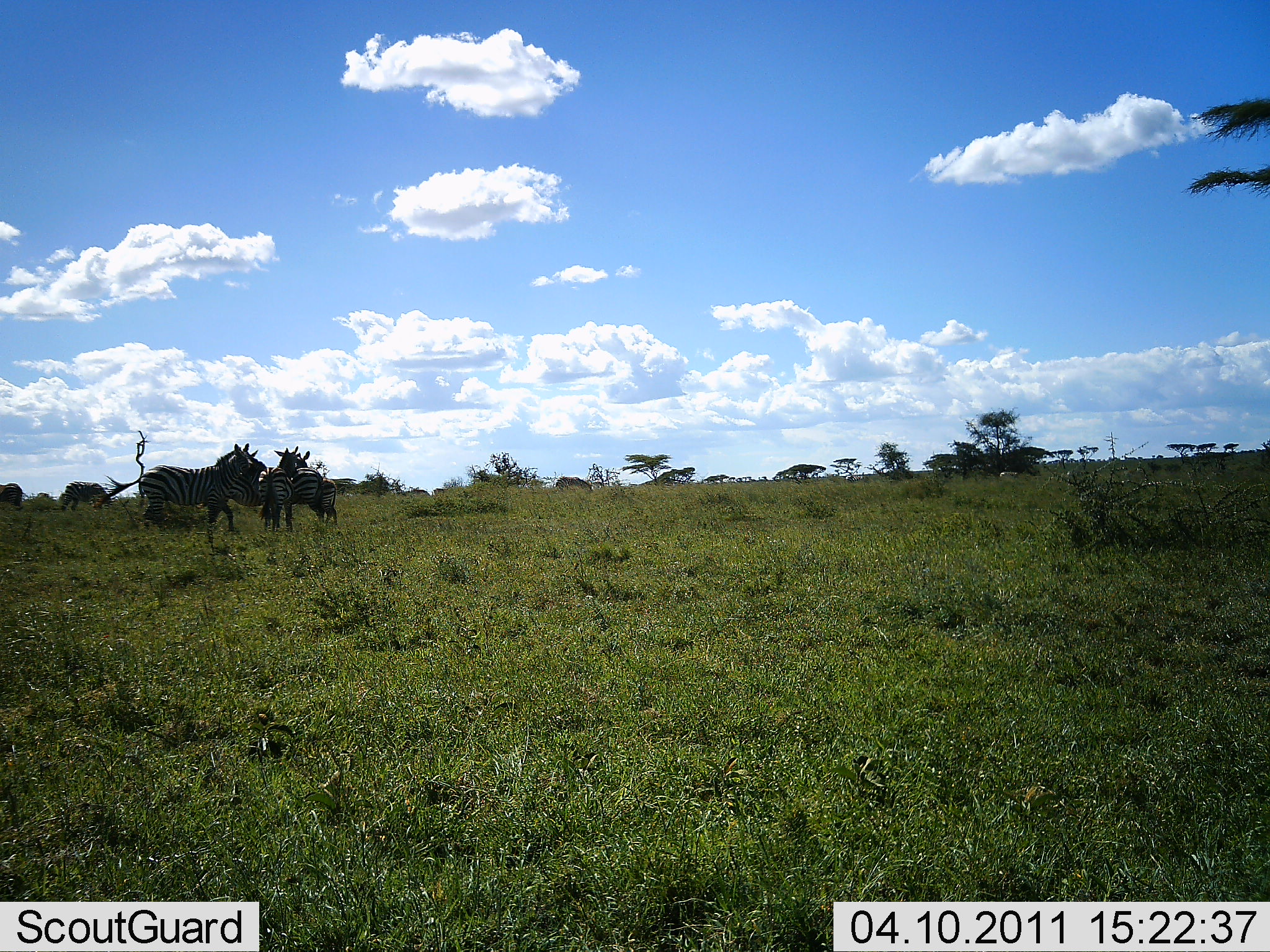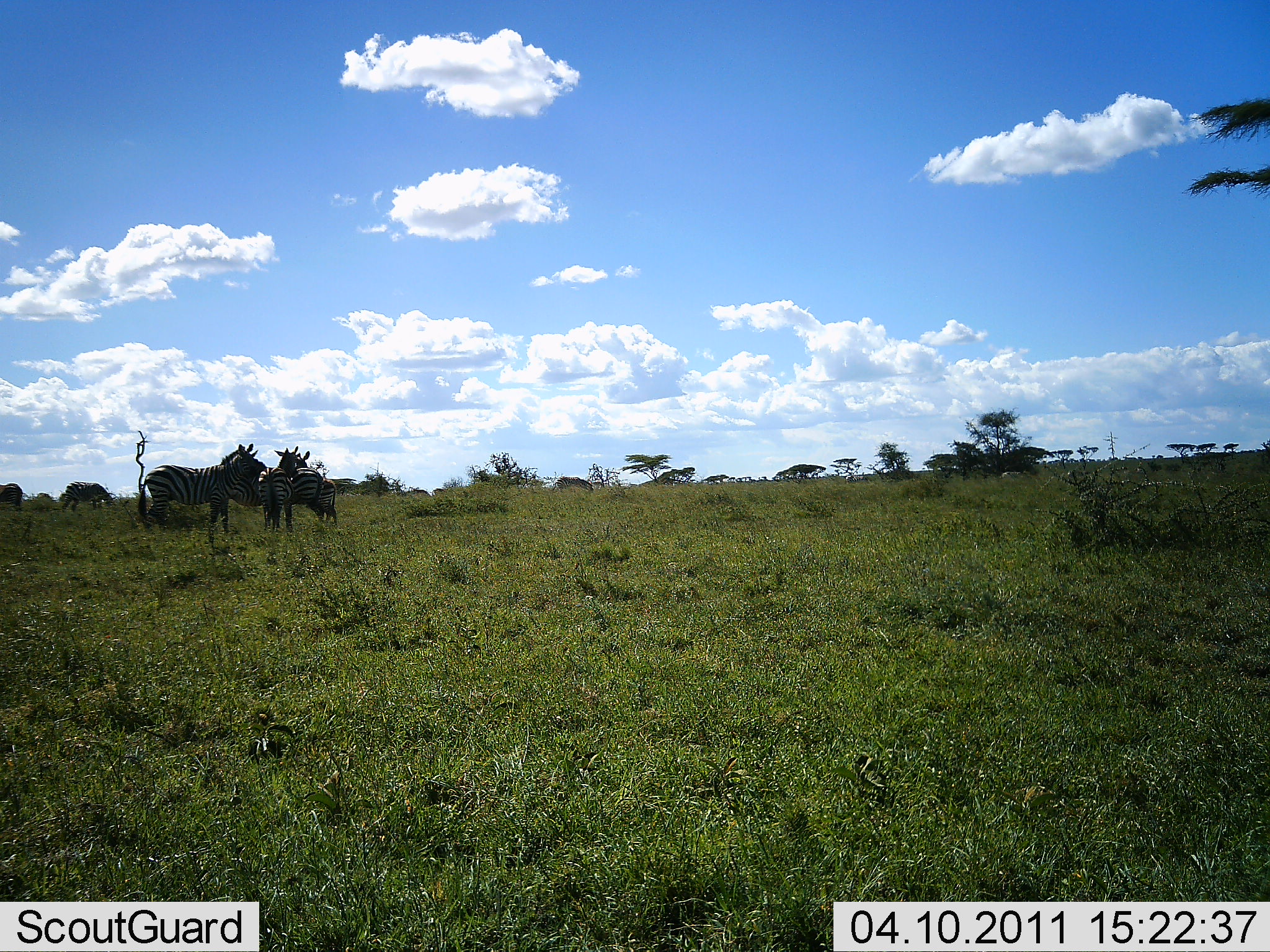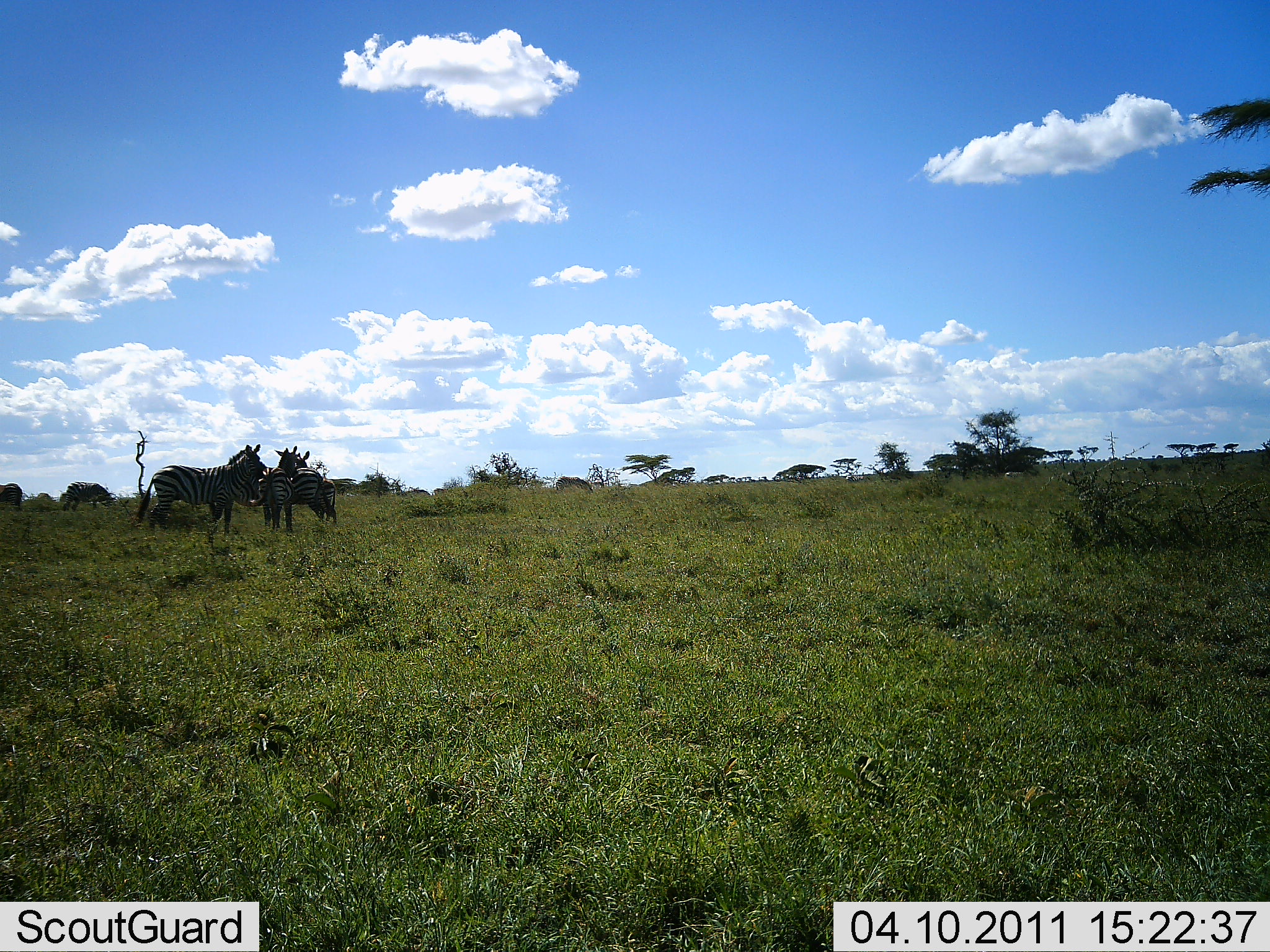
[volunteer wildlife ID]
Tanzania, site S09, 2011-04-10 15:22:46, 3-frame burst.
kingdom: Animalia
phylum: Chordata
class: Mammalia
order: Perissodactyla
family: Equidae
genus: Equus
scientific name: Equus quagga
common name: plains zebra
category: zebra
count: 4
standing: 73%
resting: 9%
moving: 0%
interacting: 27%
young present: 0%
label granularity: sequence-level